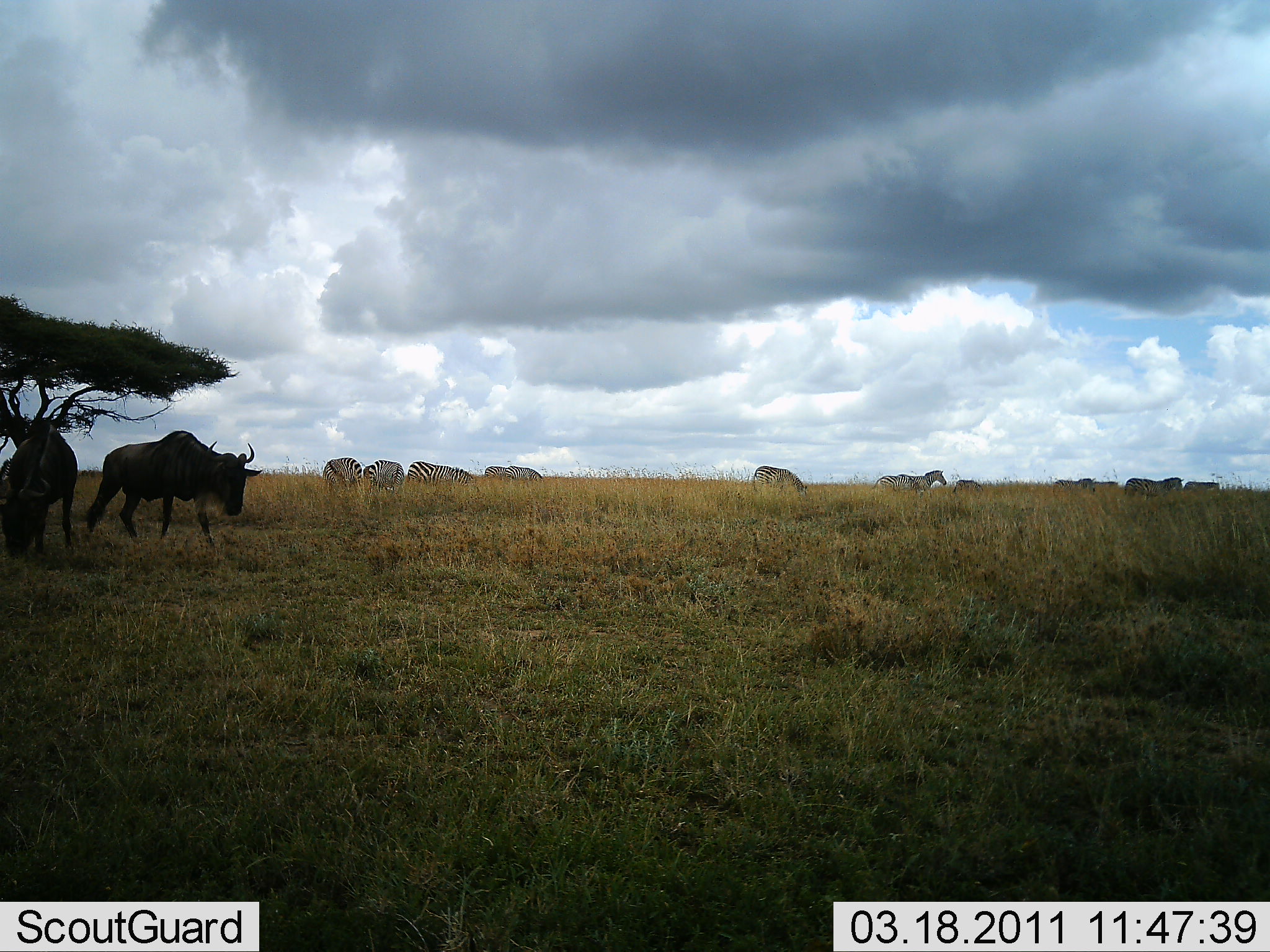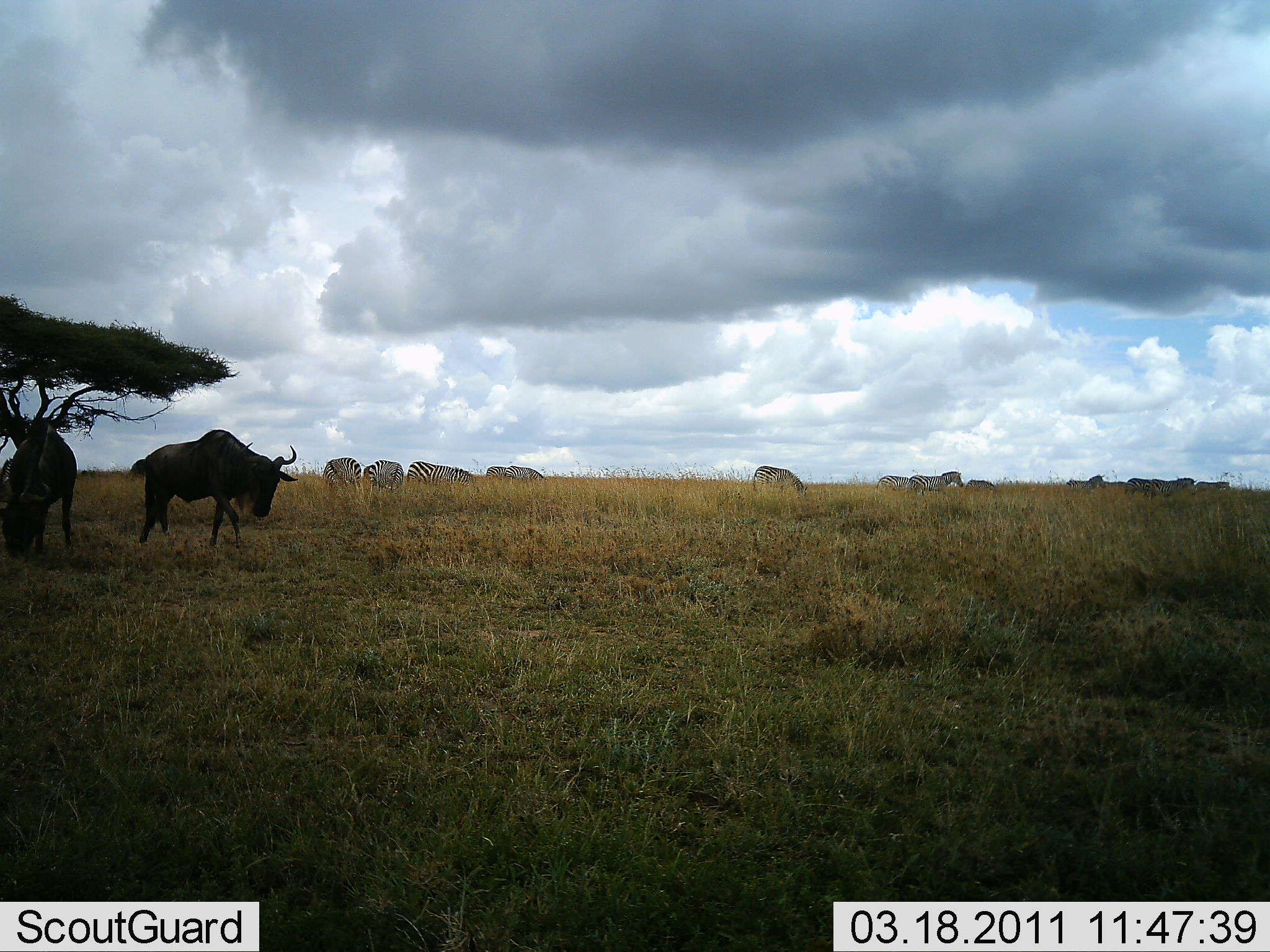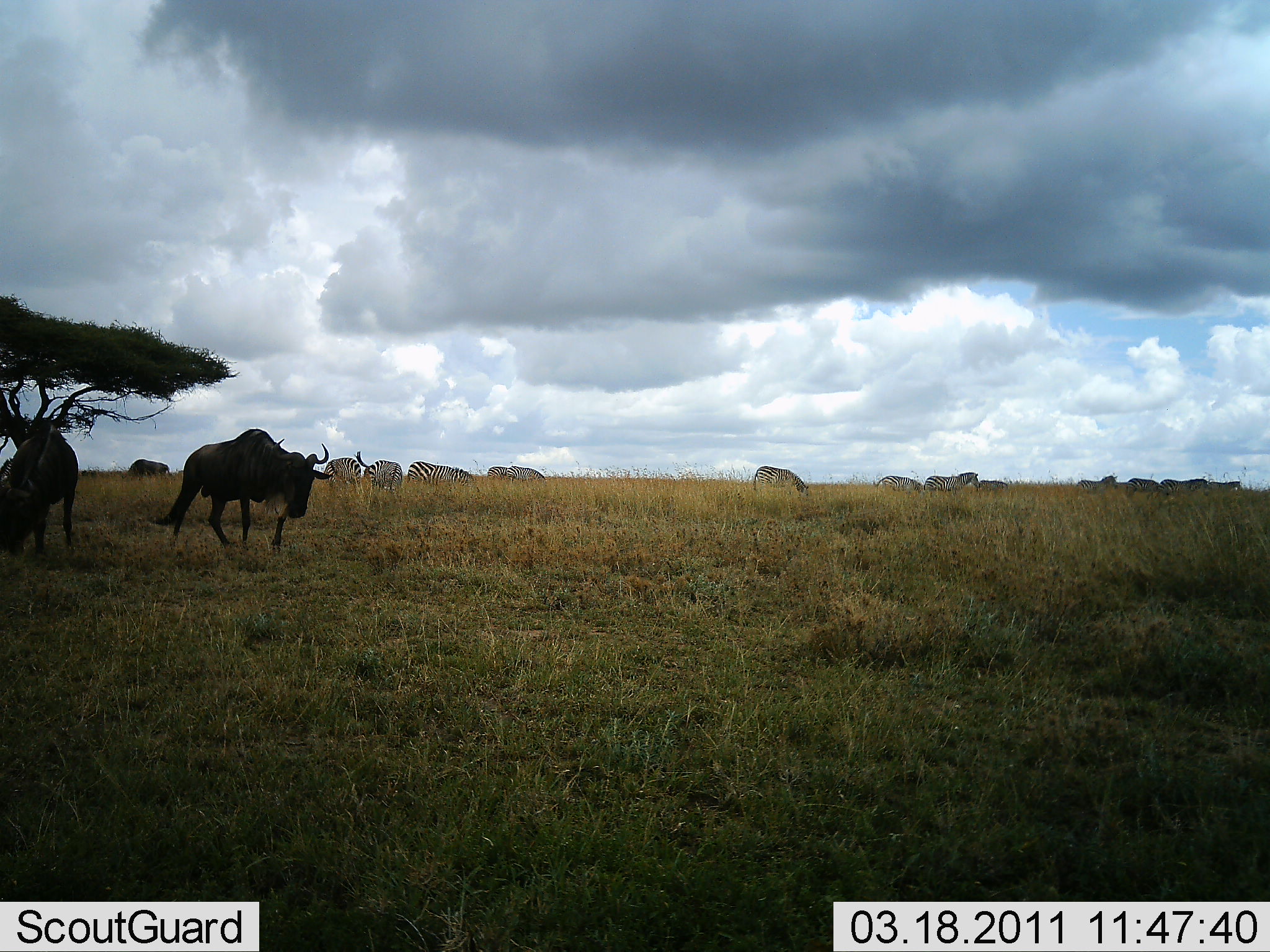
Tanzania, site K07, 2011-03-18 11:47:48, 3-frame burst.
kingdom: Animalia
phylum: Chordata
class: Mammalia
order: Artiodactyla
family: Bovidae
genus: Connochaetes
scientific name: Connochaetes taurinus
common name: blue wildebeest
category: wildebeest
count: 2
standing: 18%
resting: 0%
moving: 91%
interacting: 0%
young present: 0%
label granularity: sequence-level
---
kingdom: Animalia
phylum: Chordata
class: Mammalia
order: Perissodactyla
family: Equidae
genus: Equus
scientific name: Equus quagga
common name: plains zebra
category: zebra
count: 11-50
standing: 27%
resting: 0%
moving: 45%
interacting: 0%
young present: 0%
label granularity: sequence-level